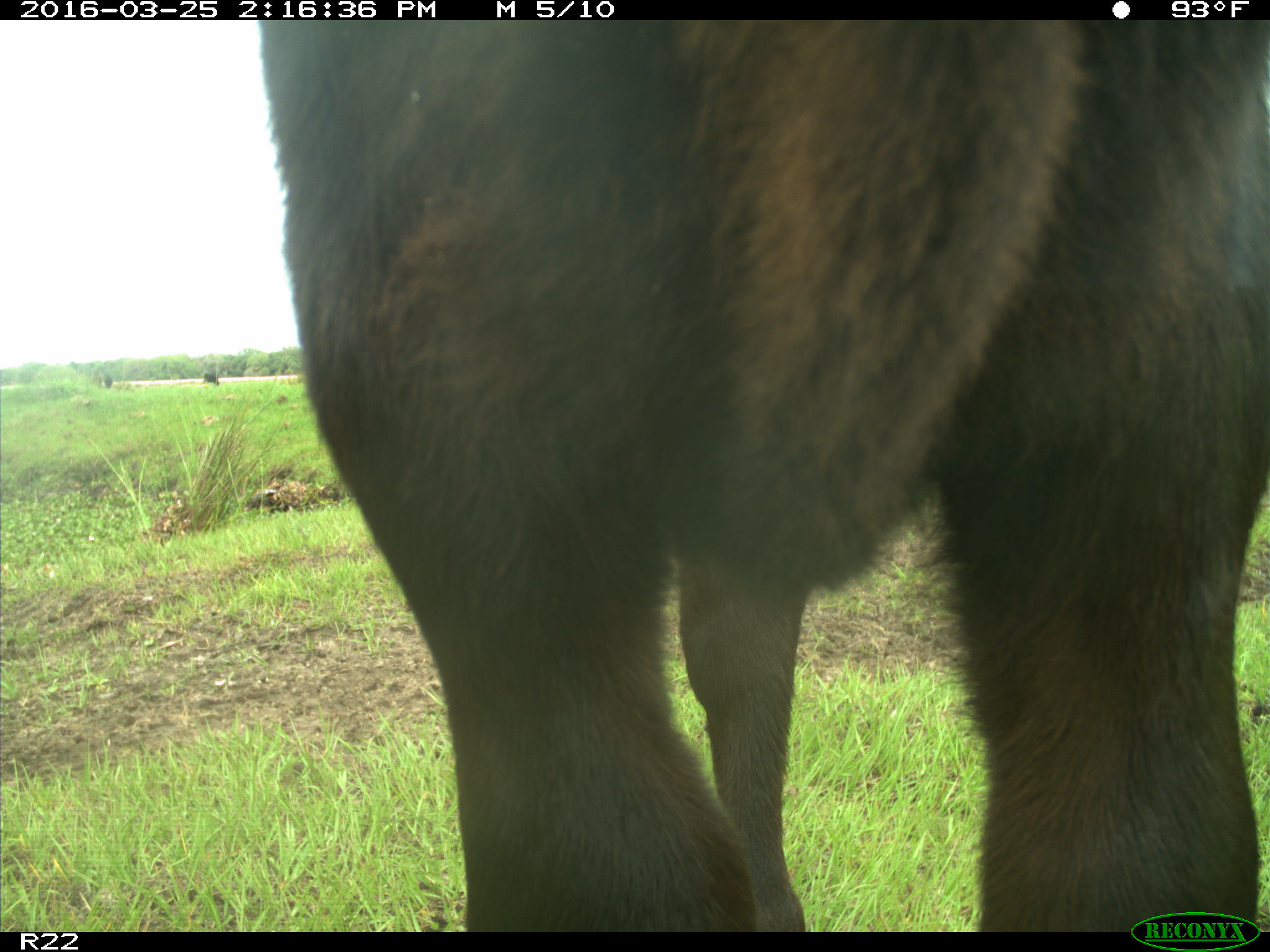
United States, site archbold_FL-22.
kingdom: Animalia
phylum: Chordata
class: Mammalia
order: Artiodactyla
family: Bovidae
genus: Bos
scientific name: Bos taurus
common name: domestic cow